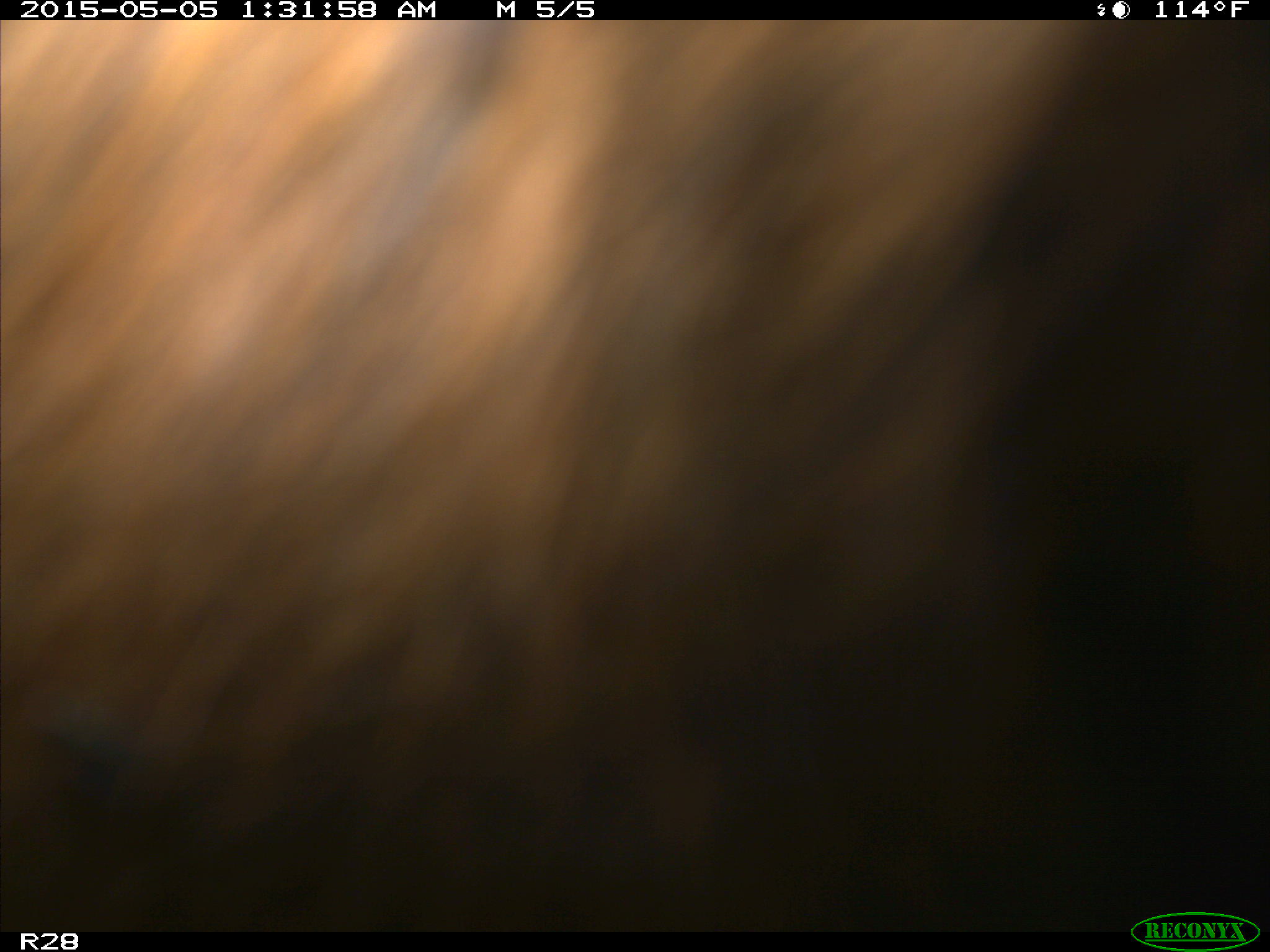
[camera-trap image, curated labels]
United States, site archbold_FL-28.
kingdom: Animalia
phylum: Chordata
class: Mammalia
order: Artiodactyla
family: Bovidae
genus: Bos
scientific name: Bos taurus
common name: domestic cow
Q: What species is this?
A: Bos taurus (domestic cow).